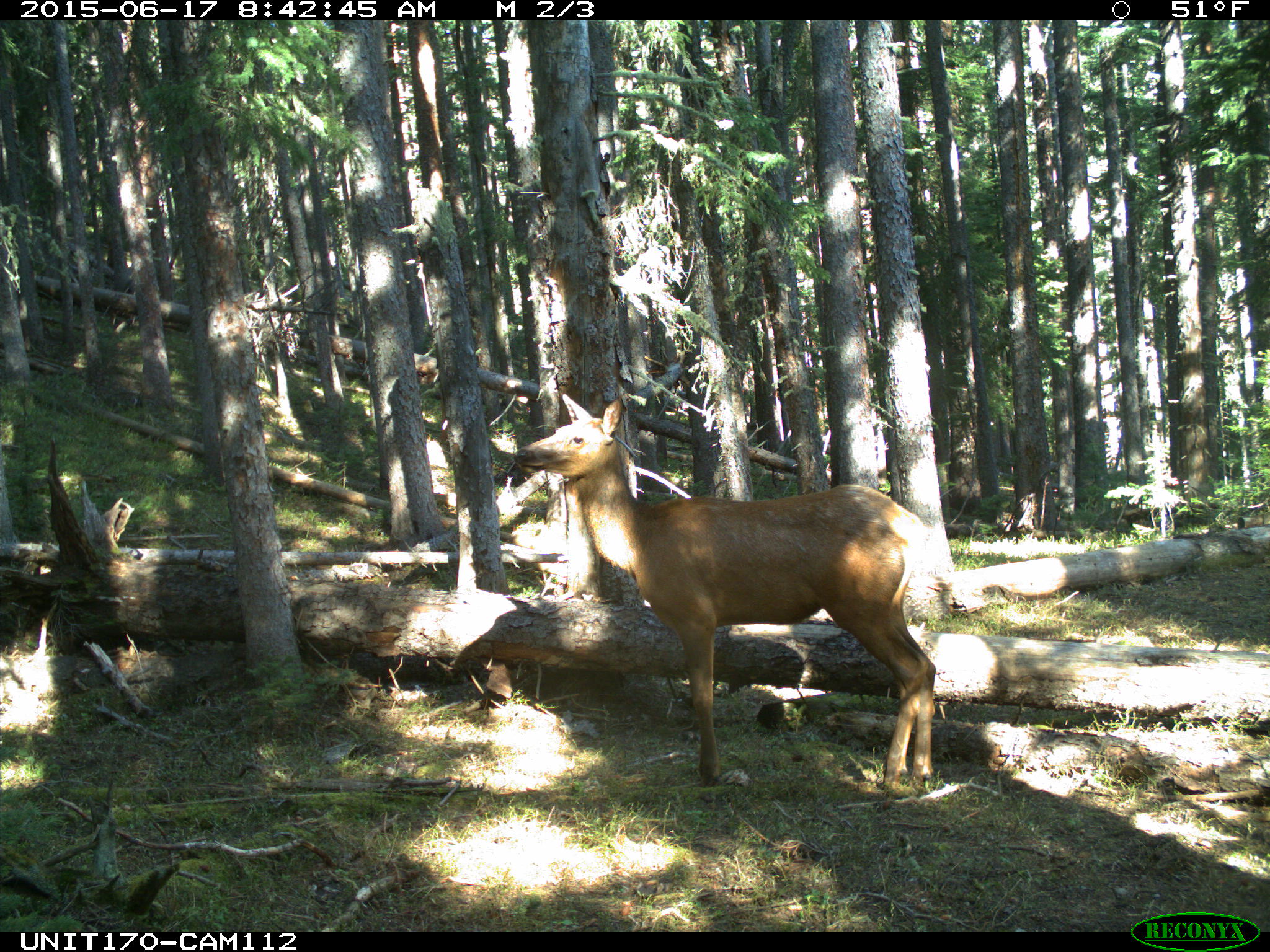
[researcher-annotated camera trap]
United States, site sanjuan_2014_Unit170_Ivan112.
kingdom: Animalia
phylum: Chordata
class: Mammalia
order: Artiodactyla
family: Cervidae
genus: Cervus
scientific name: Cervus elaphus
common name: red deer